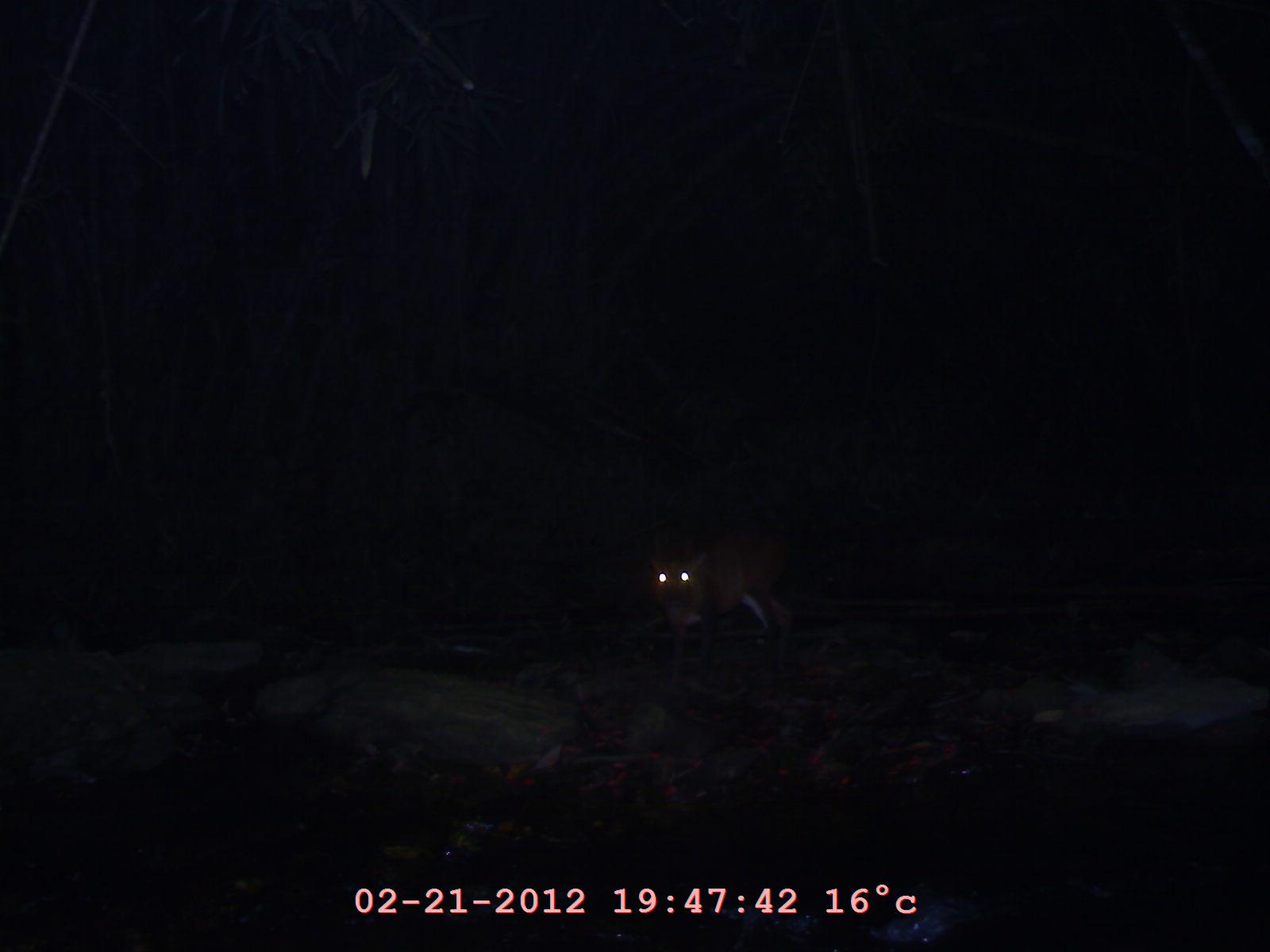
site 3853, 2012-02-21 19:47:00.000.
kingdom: Animalia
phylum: Chordata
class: Mammalia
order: Artiodactyla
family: Cervidae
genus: Muntiacus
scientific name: Muntiacus muntjak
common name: southern red muntjac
Muntiacus muntjak (southern red muntjac), count 1.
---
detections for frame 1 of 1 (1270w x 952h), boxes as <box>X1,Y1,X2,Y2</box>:
muntiacus muntjak: <box>647,522,796,684</box>